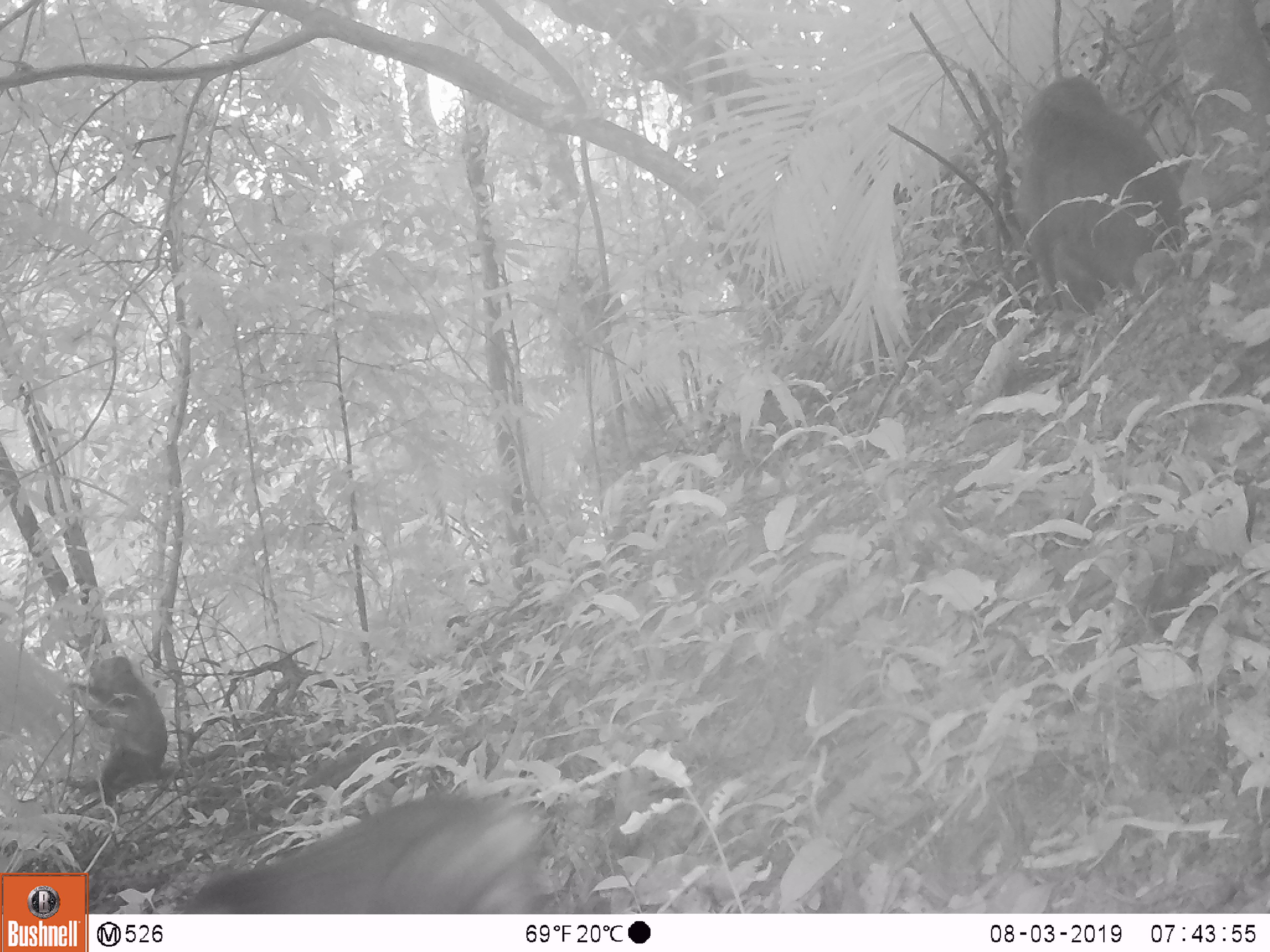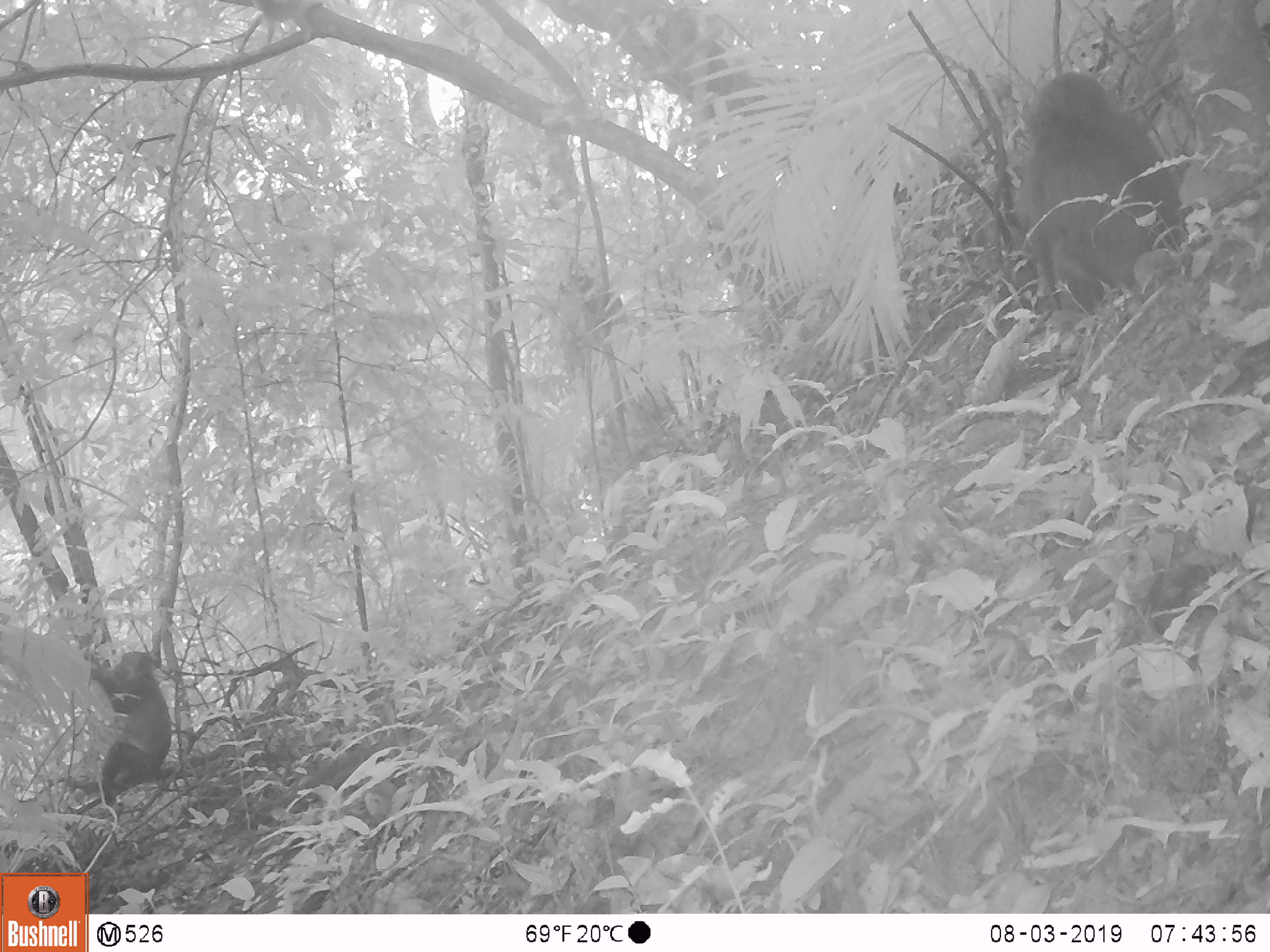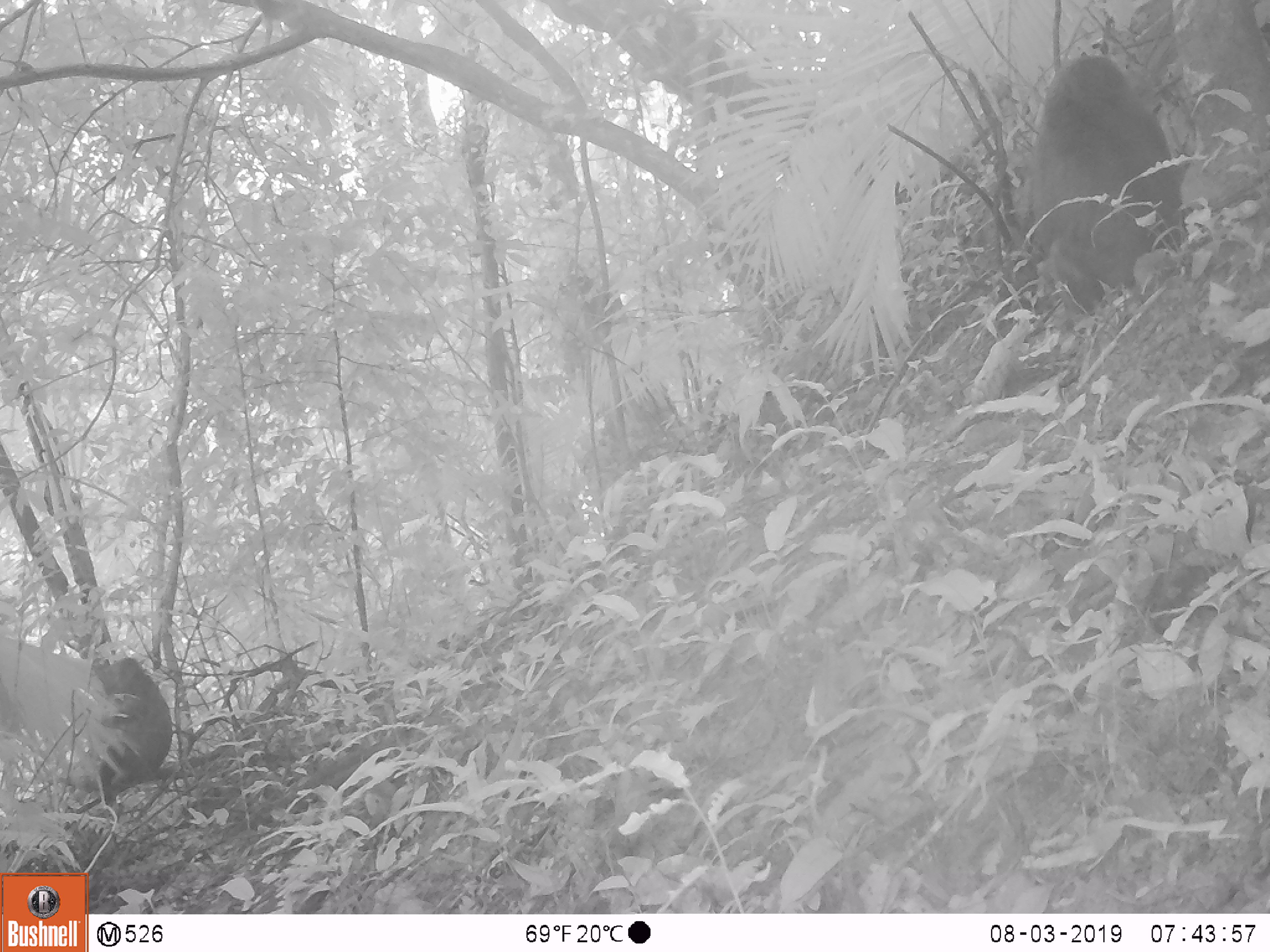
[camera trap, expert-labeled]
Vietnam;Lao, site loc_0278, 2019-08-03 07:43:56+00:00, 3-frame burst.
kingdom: Animalia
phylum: Chordata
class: Mammalia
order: Primates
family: Cercopithecidae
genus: Macaca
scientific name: Macaca arctoides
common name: stump-tailed macaque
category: stump tailed macaque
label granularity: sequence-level